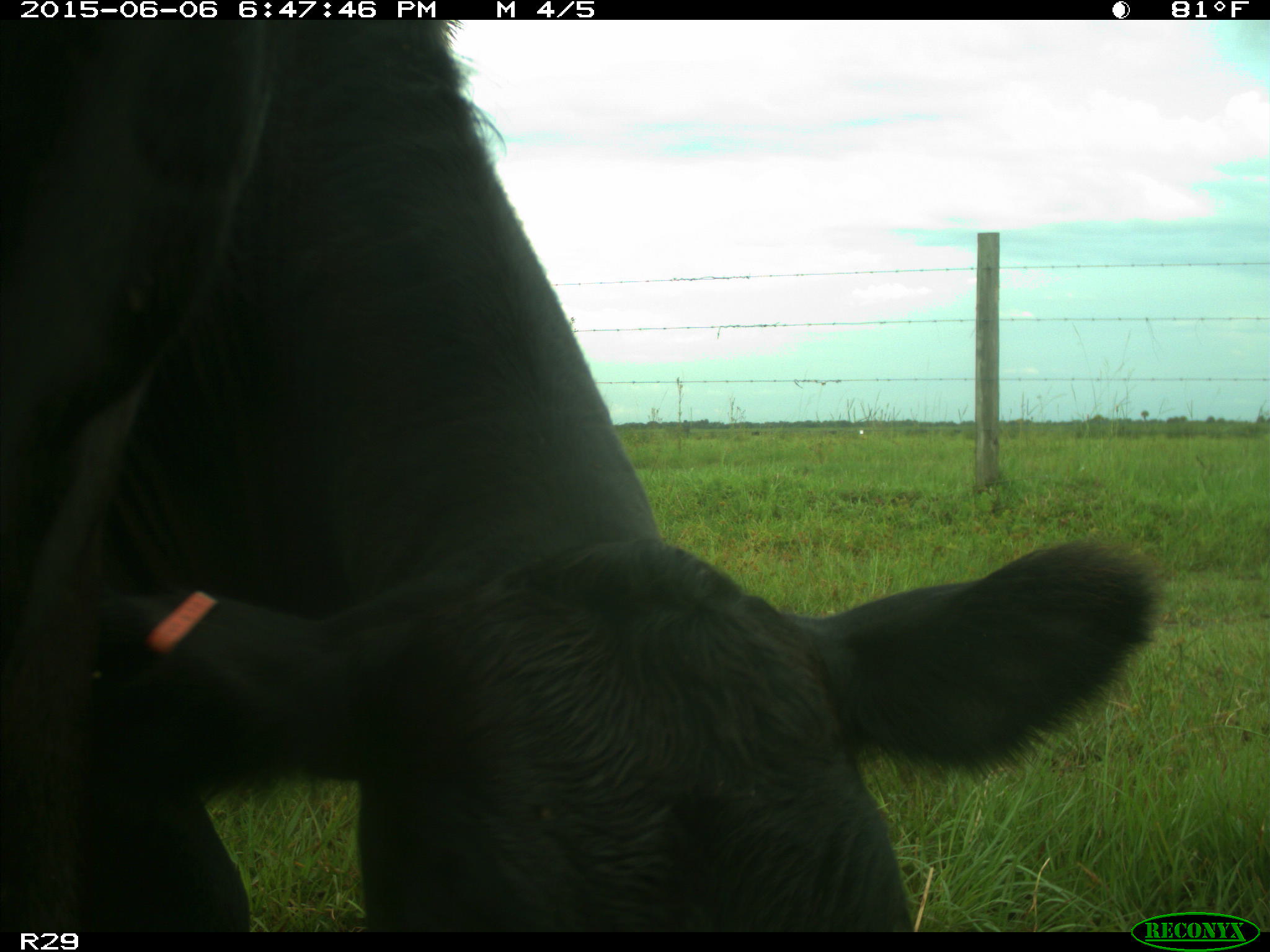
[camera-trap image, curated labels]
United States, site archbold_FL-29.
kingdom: Animalia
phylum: Chordata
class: Mammalia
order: Artiodactyla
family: Bovidae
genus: Bos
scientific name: Bos taurus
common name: domestic cow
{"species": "Bos taurus (domestic cow)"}